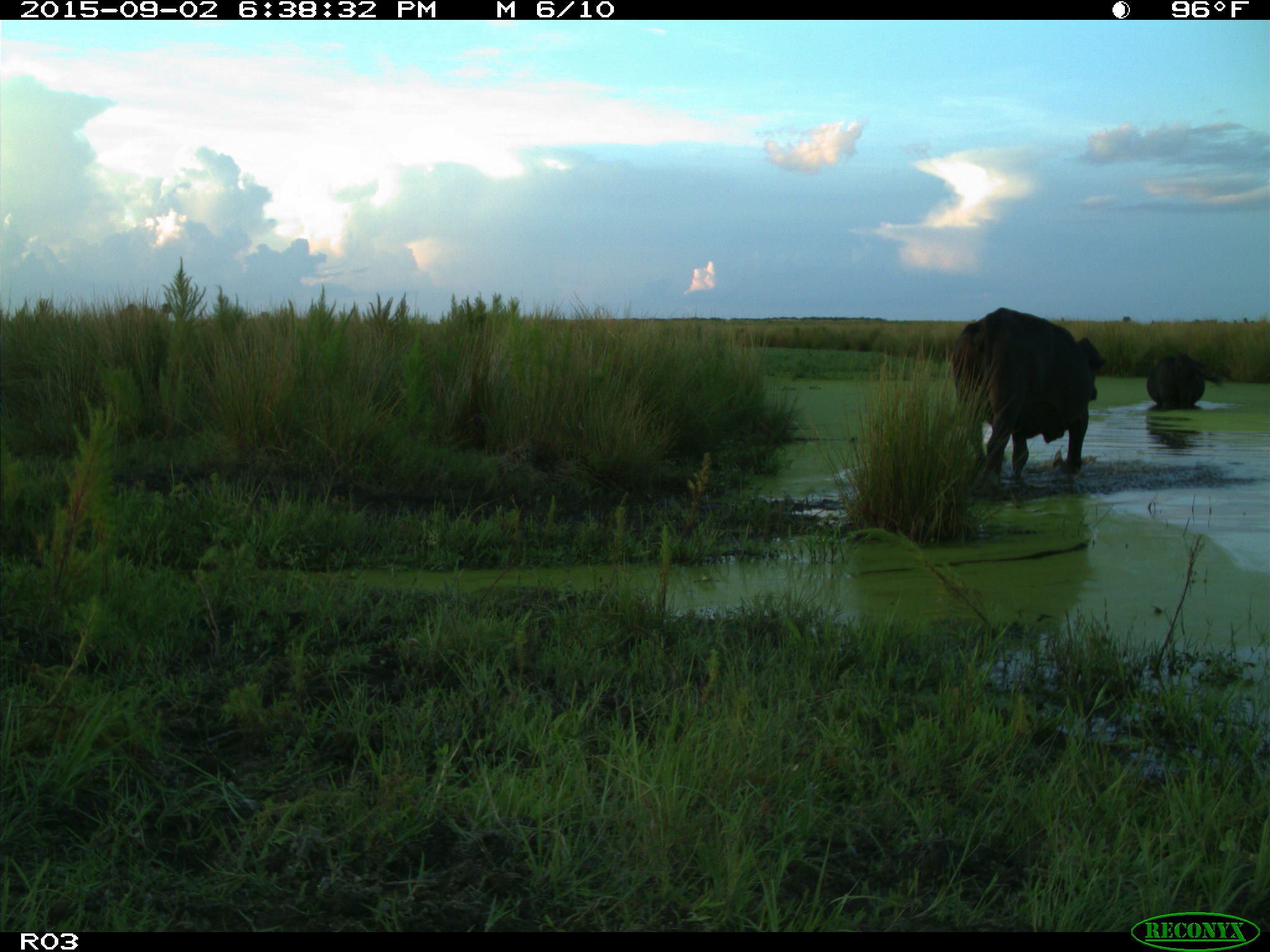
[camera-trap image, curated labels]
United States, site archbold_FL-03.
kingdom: Animalia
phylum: Chordata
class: Mammalia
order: Artiodactyla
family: Bovidae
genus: Bos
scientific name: Bos taurus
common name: domestic cow